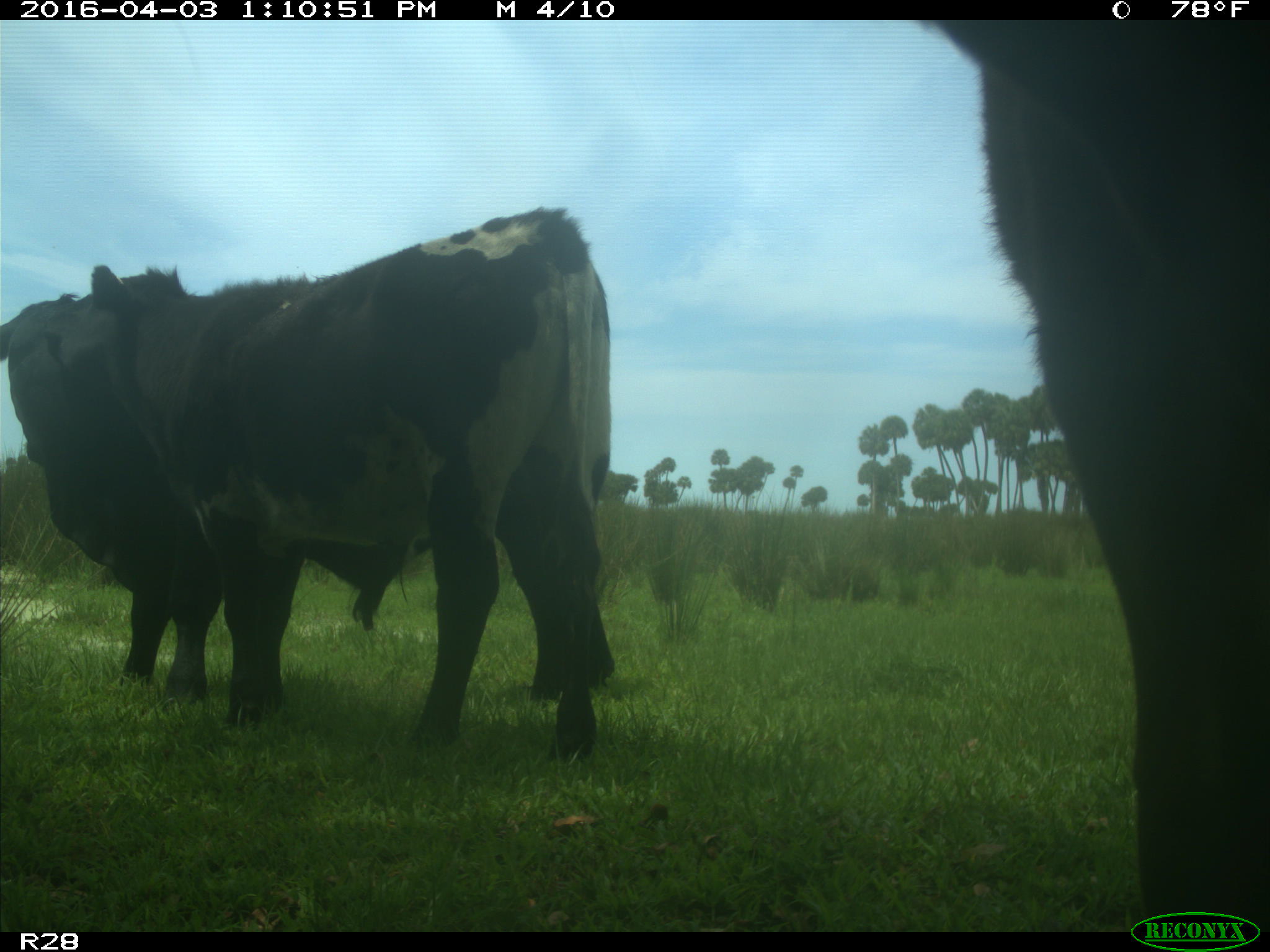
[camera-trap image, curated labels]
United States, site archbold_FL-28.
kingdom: Animalia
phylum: Chordata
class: Mammalia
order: Artiodactyla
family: Bovidae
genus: Bos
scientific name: Bos taurus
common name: domestic cow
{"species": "Bos taurus (domestic cow)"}